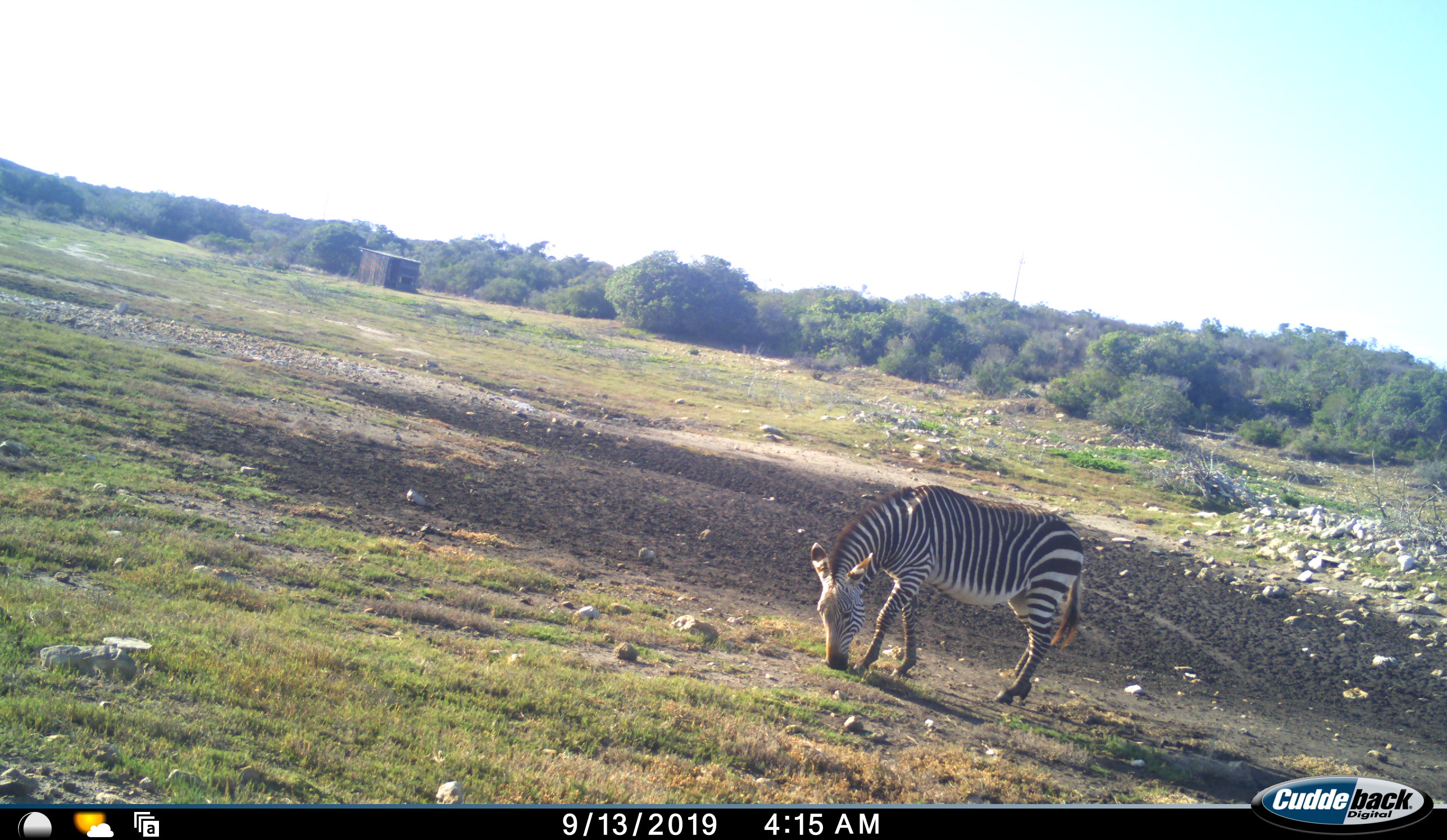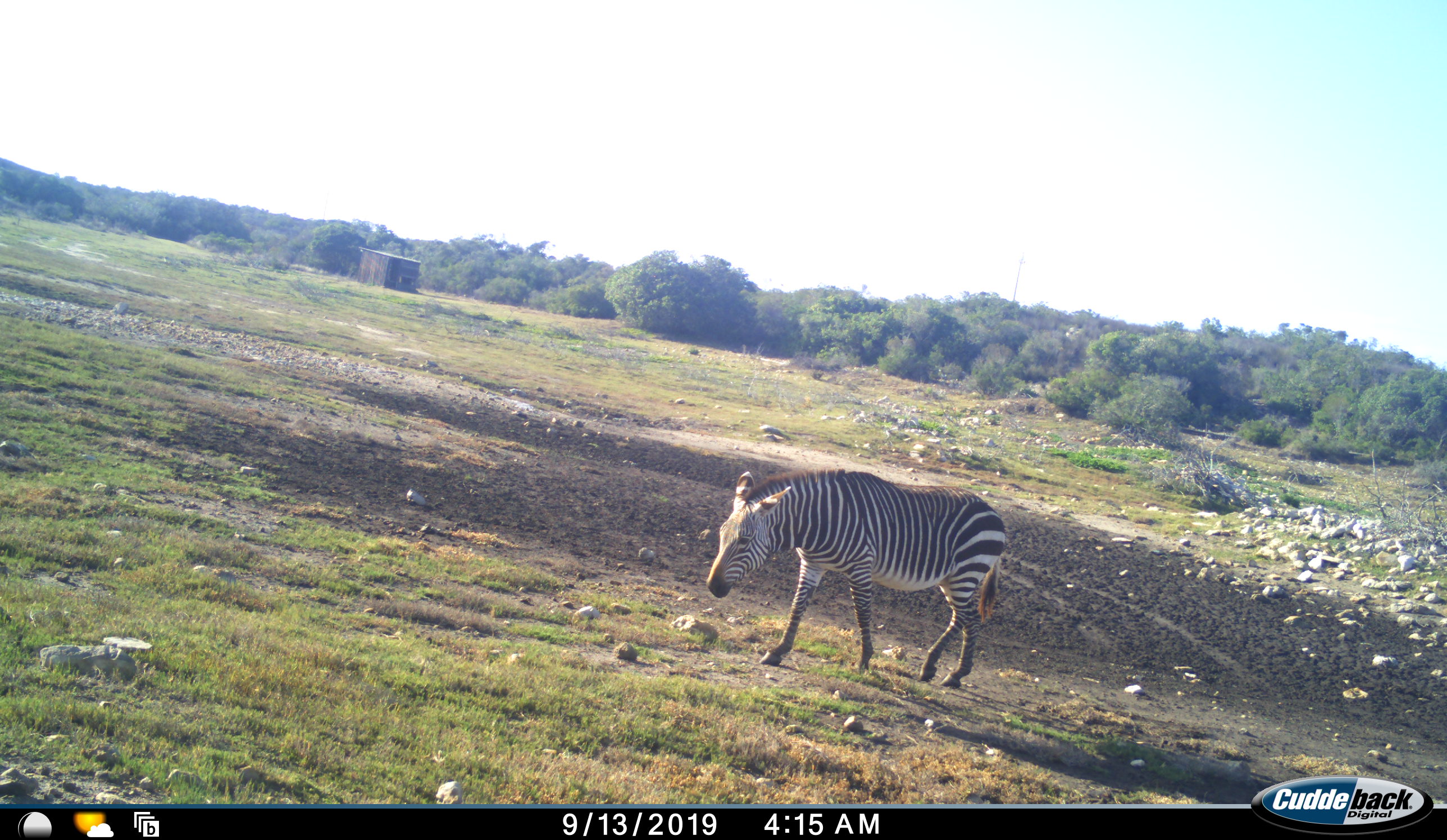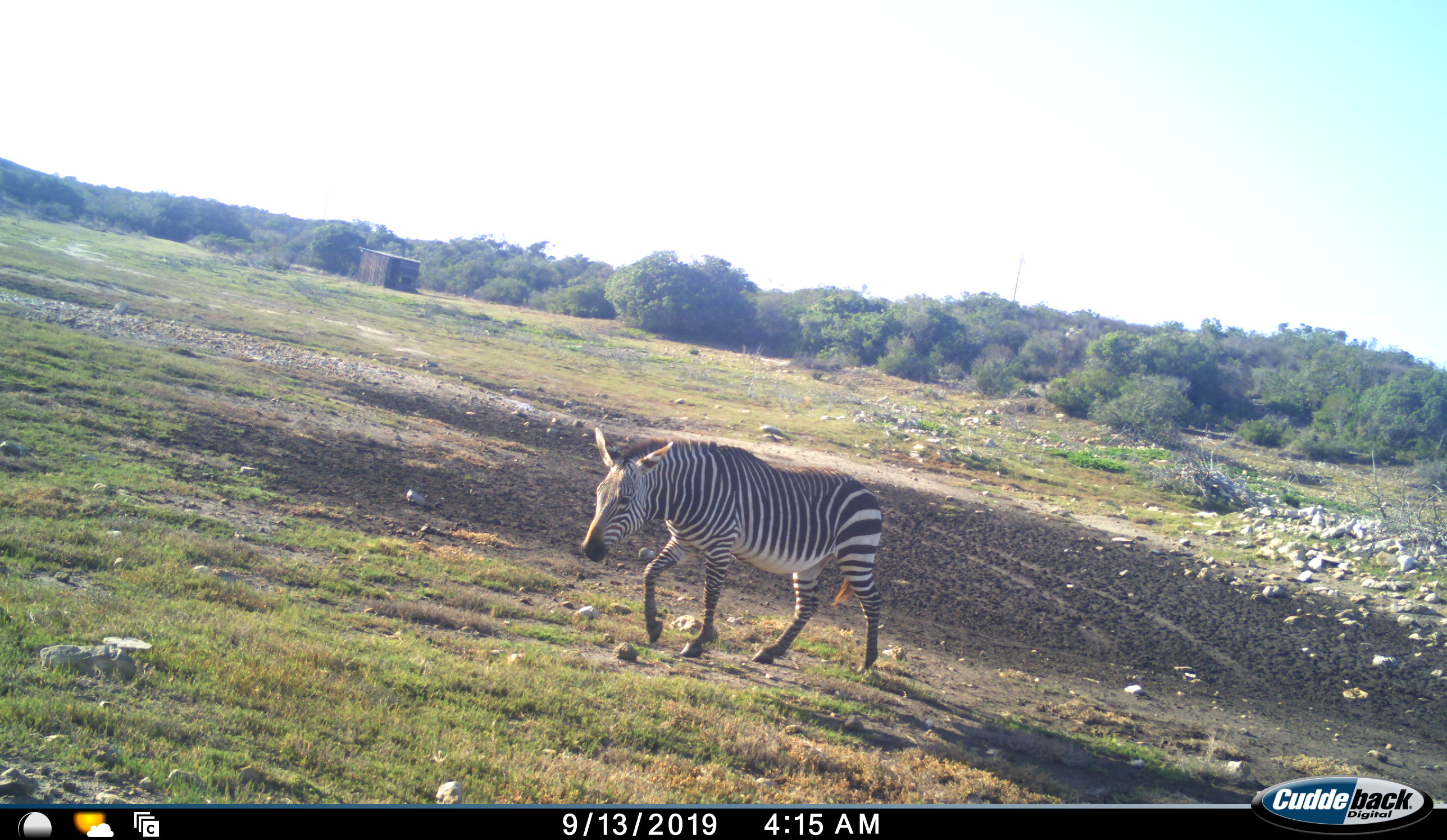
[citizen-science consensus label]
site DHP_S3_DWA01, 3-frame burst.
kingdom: Animalia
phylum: Chordata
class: Mammalia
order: Perissodactyla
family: Equidae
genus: Equus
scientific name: Equus zebra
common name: mountain zebra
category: zebramountain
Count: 1.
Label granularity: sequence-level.